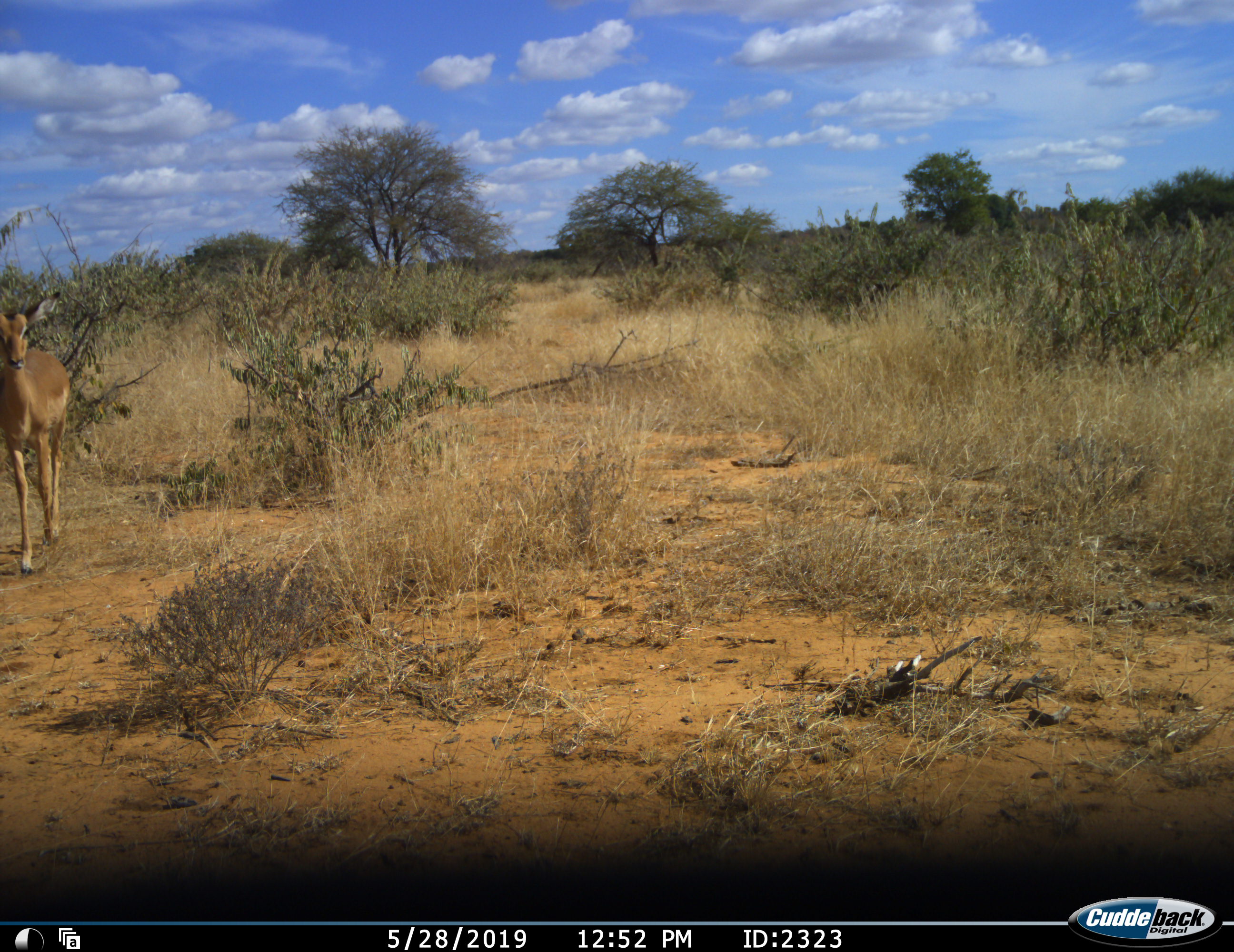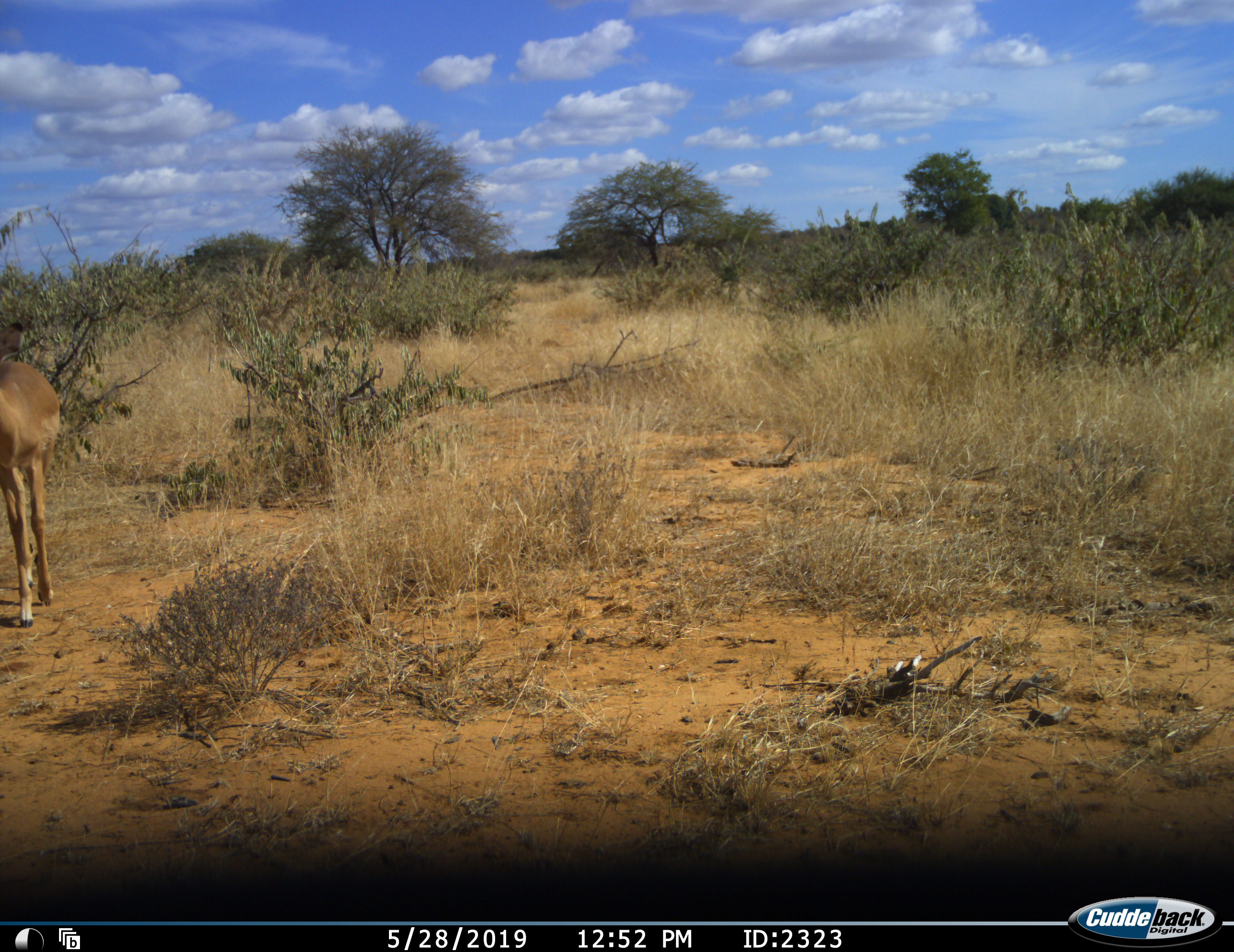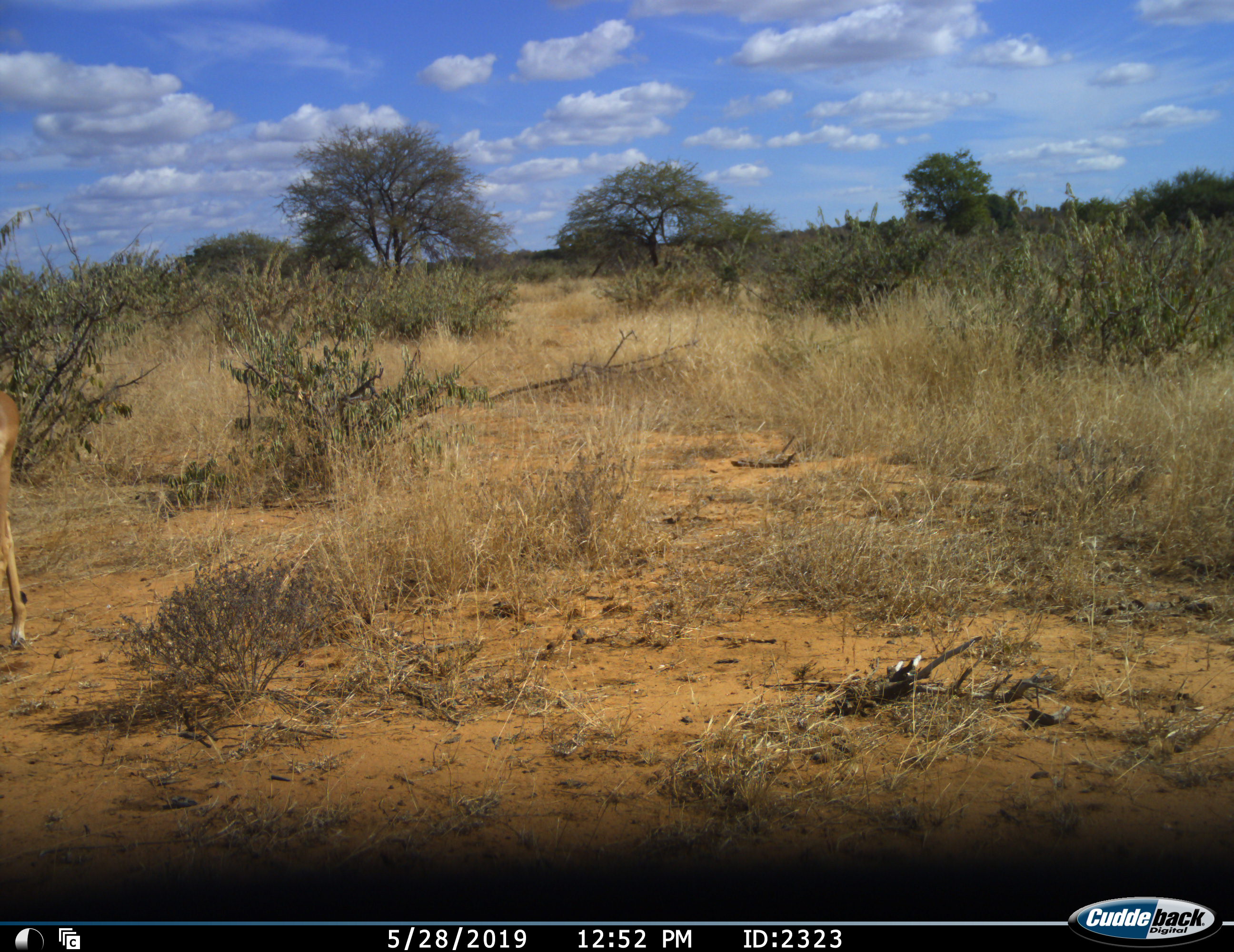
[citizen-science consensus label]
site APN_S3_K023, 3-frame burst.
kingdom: Animalia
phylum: Chordata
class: Mammalia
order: Artiodactyla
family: Bovidae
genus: Aepyceros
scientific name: Aepyceros melampus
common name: impala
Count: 1.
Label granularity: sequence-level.